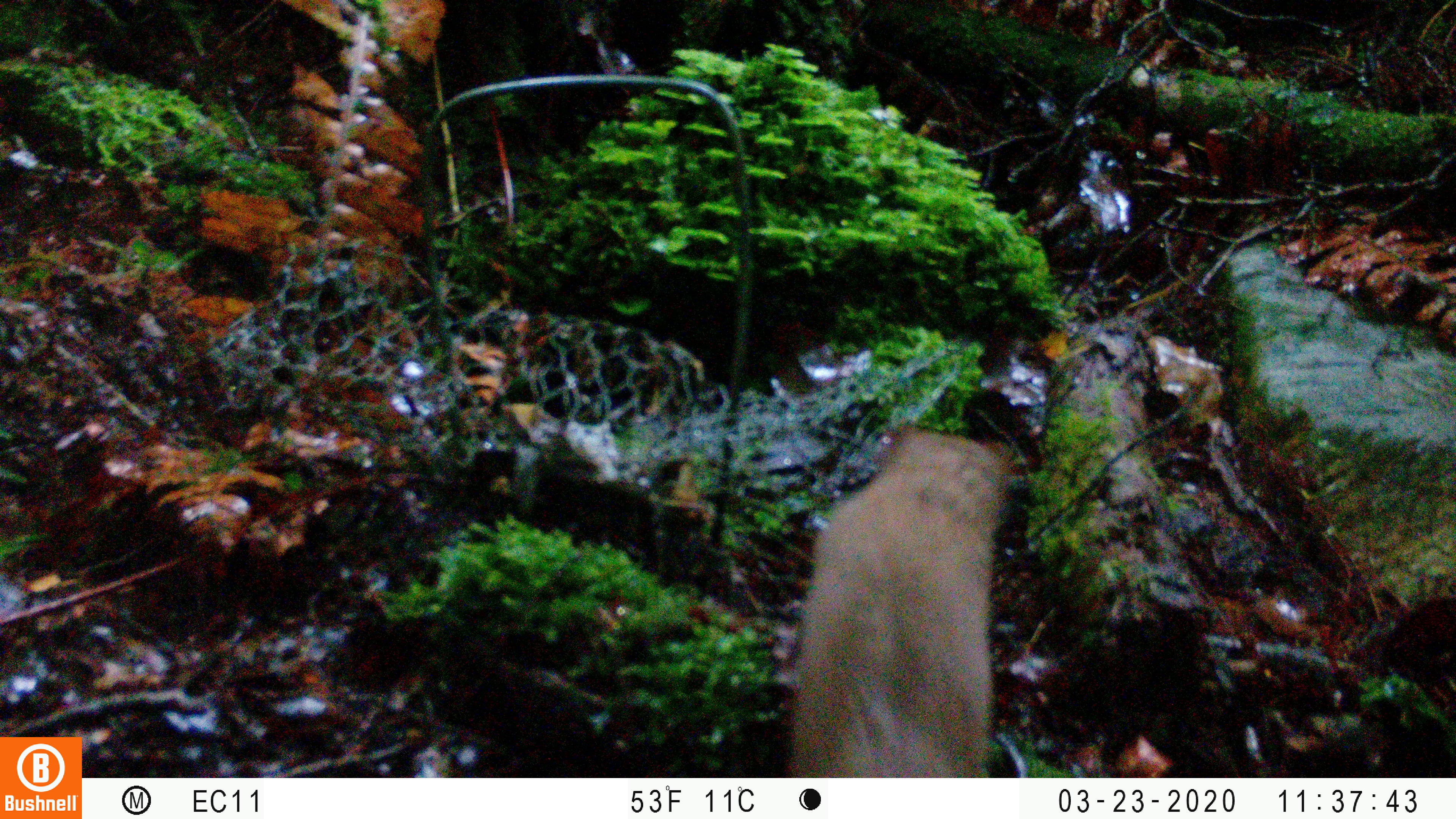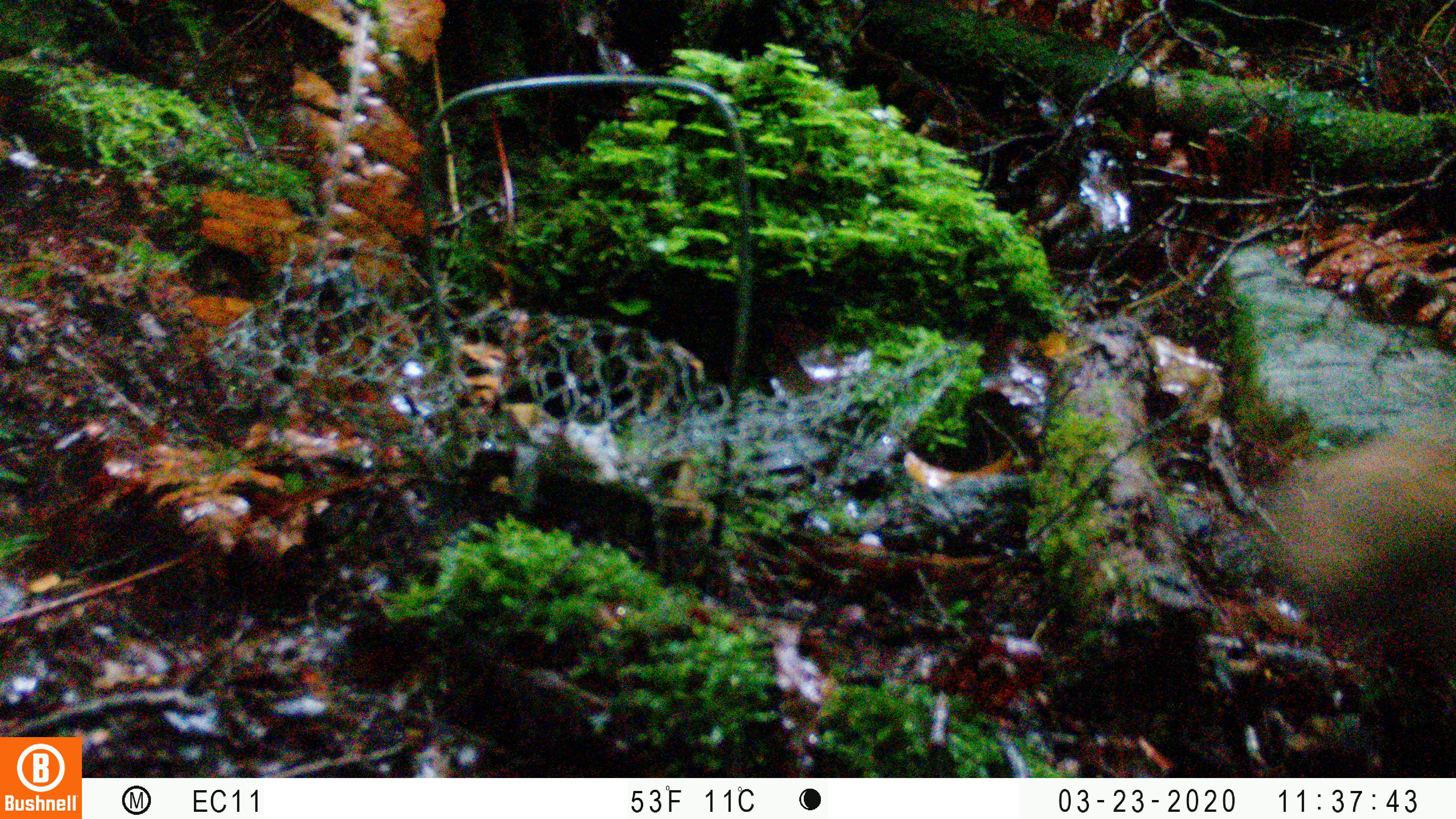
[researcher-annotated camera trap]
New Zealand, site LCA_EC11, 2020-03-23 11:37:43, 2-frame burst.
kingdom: Animalia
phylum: Chordata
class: Mammalia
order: Carnivora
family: Mustelidae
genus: Mustela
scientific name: Mustela erminea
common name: stoat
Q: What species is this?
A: Stoat (Mustela erminea).